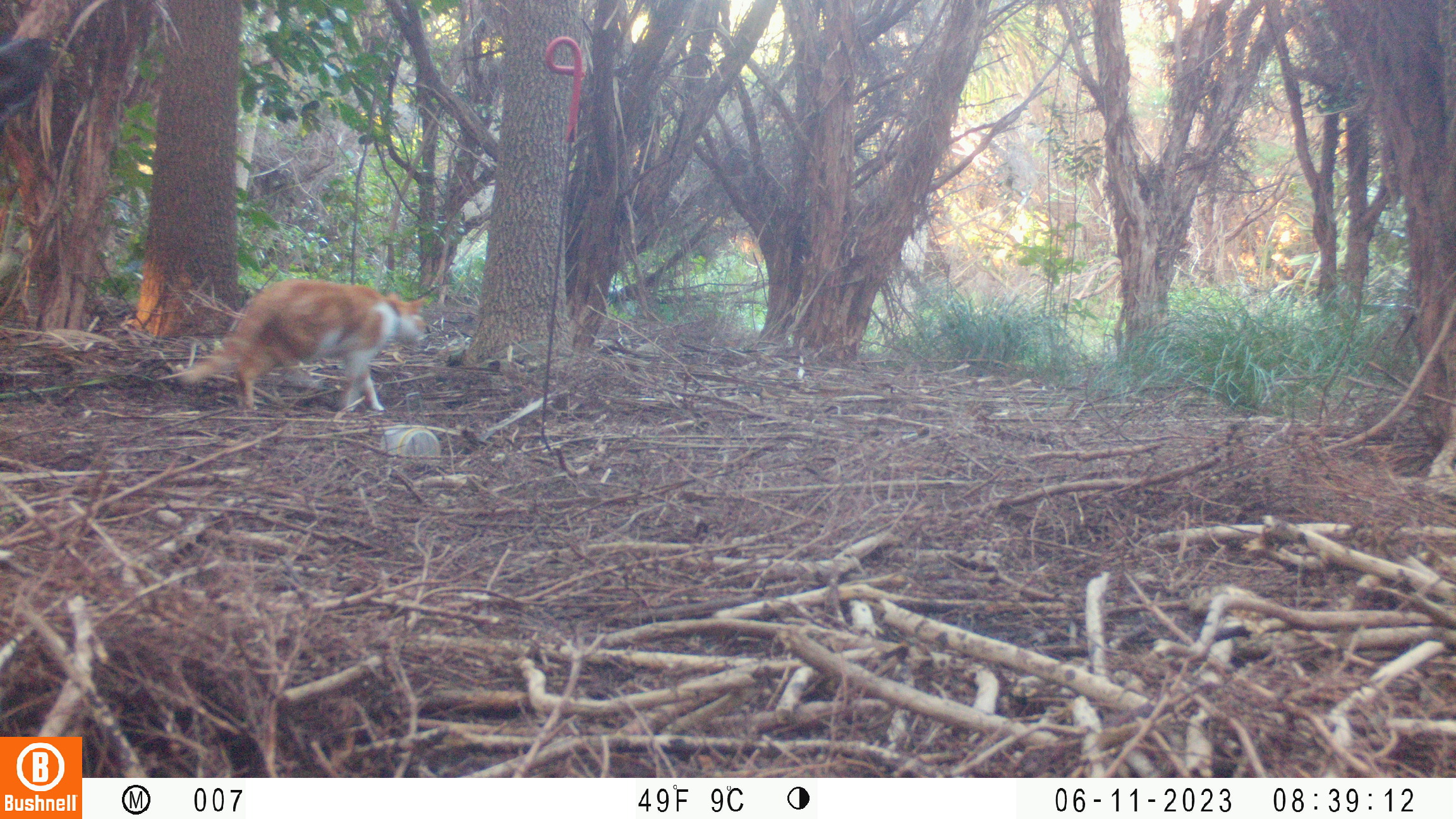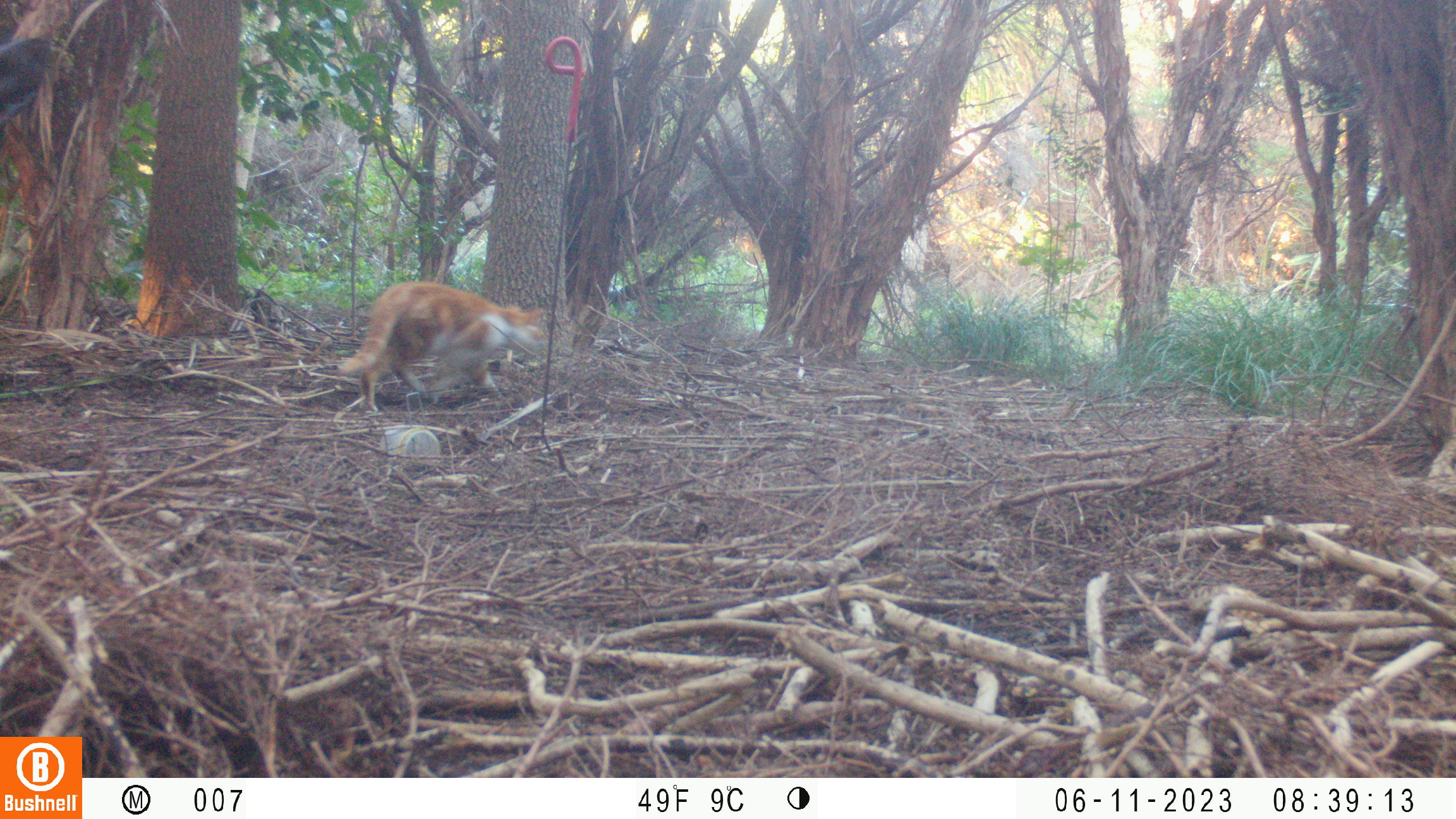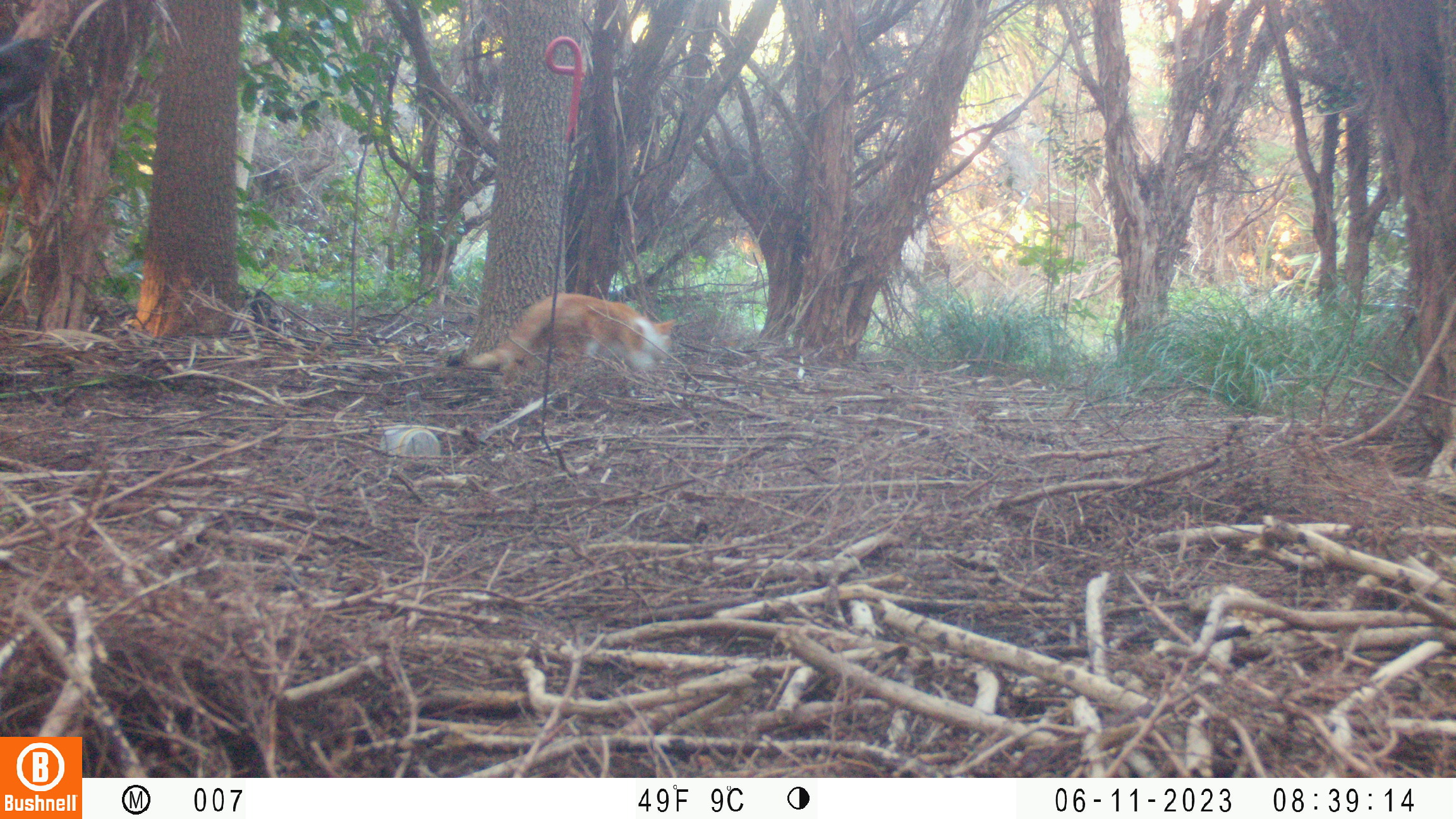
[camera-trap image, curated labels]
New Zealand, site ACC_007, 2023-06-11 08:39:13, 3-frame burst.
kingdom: Animalia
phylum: Chordata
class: Mammalia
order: Carnivora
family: Felidae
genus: Felis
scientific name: Felis catus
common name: domestic cat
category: cat